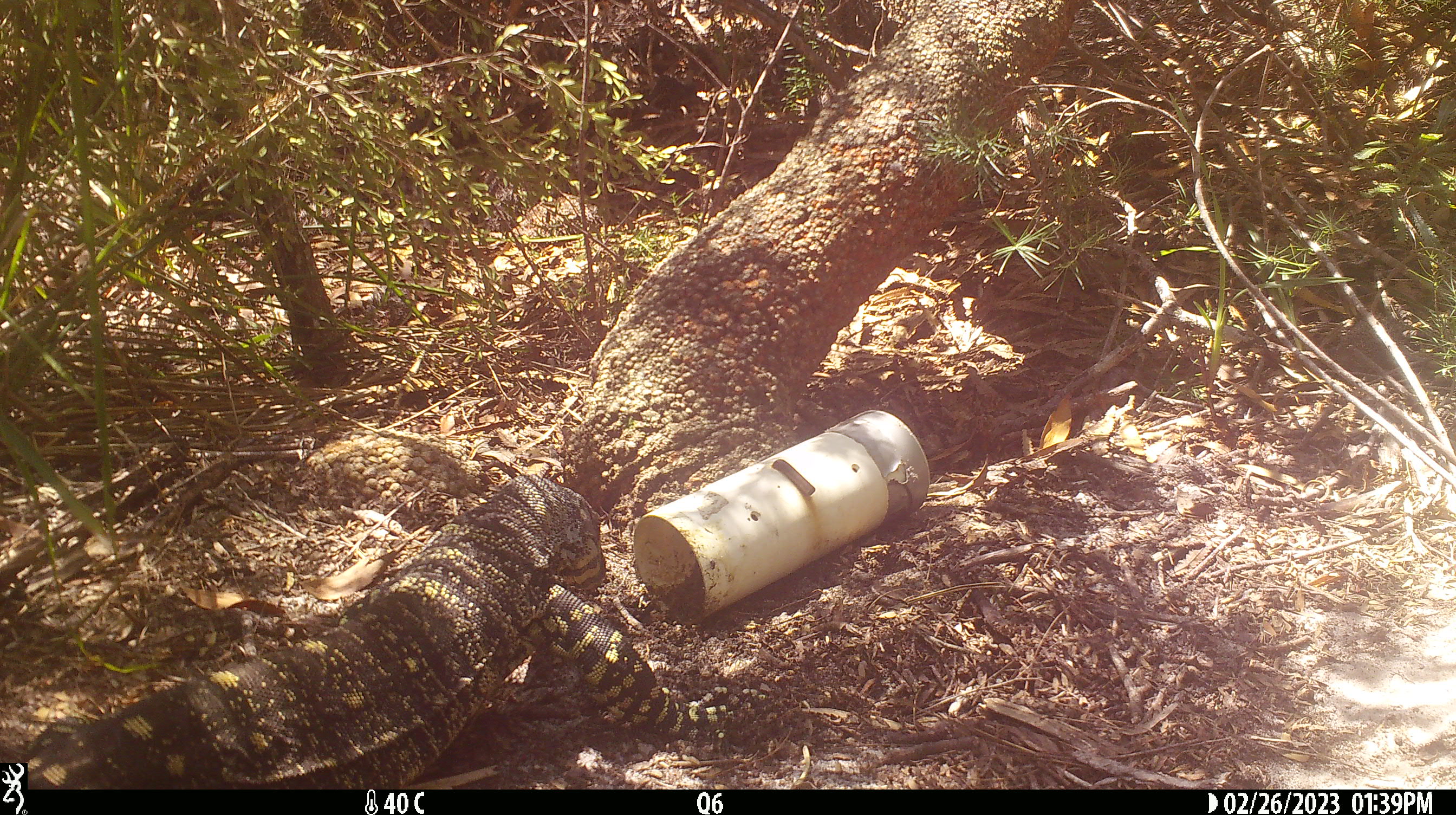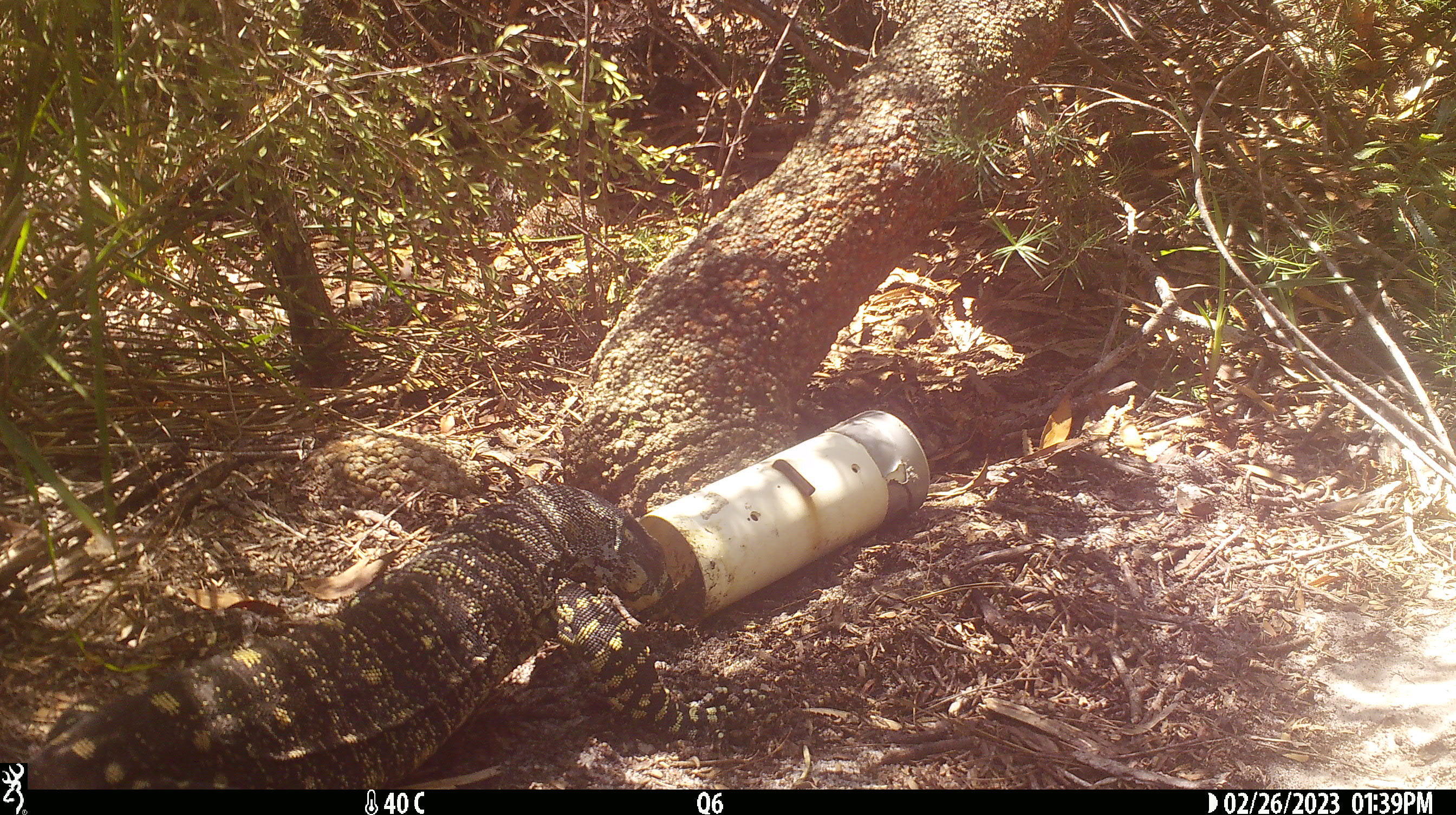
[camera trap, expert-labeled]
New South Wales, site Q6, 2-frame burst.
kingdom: Animalia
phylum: Chordata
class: Reptilia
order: Squamata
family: Varanidae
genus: Varanus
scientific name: Varanus varius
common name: lace monitor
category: goanna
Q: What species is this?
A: Goanna (lace monitor) (Varanus varius).